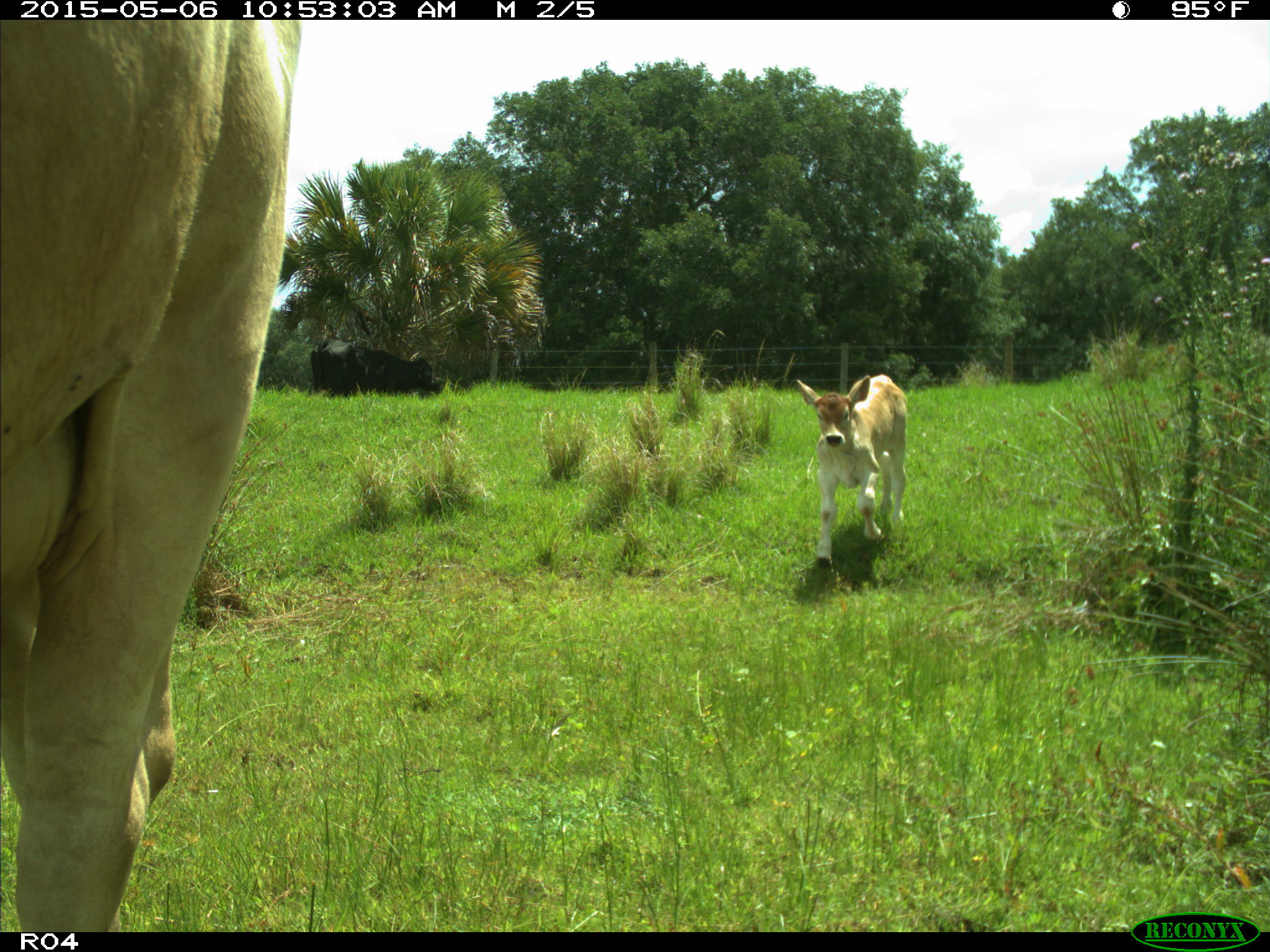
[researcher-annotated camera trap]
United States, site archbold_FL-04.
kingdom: Animalia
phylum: Chordata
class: Mammalia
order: Artiodactyla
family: Bovidae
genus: Bos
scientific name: Bos taurus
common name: domestic cow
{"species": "Bos taurus (domestic cow)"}